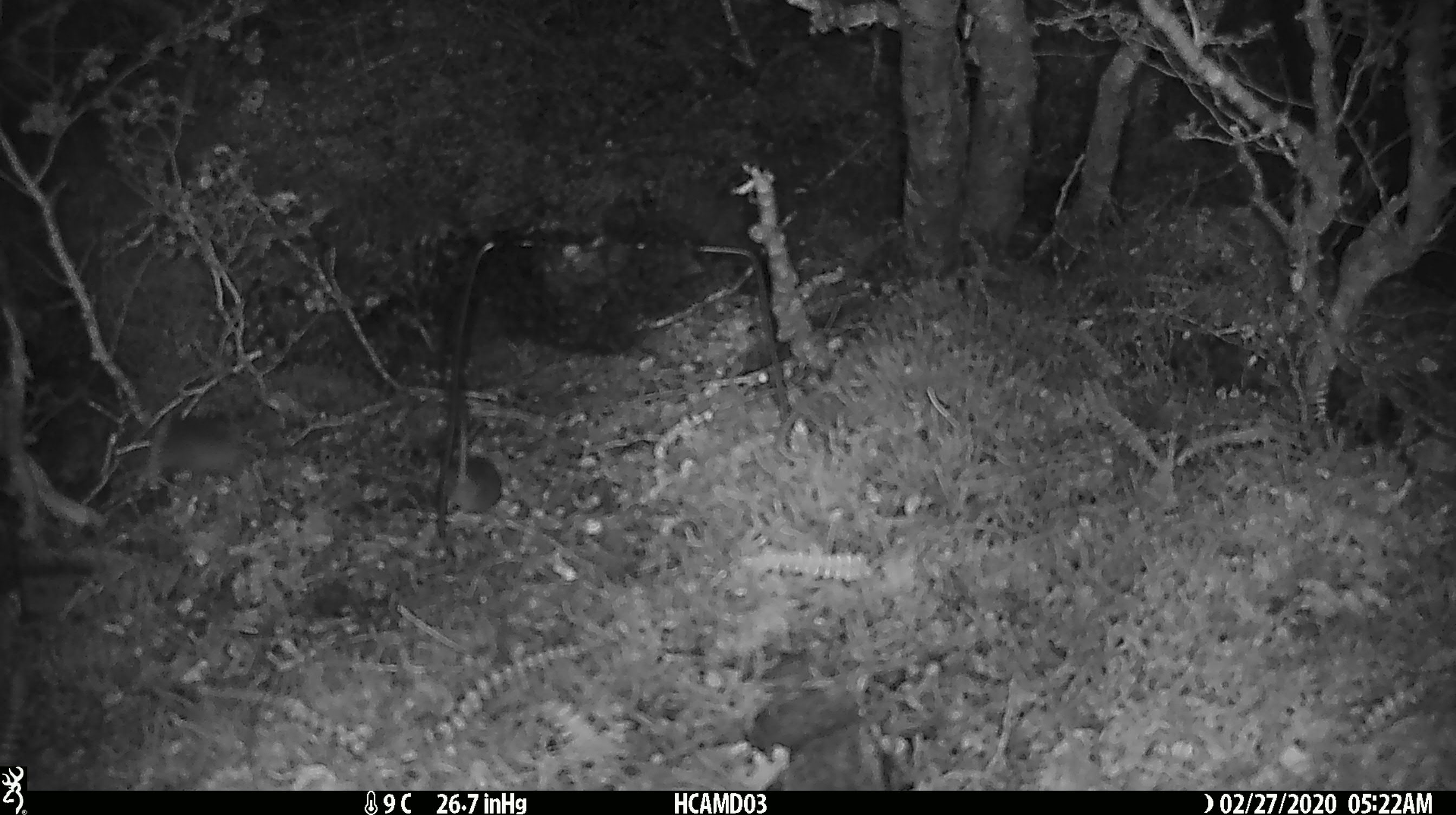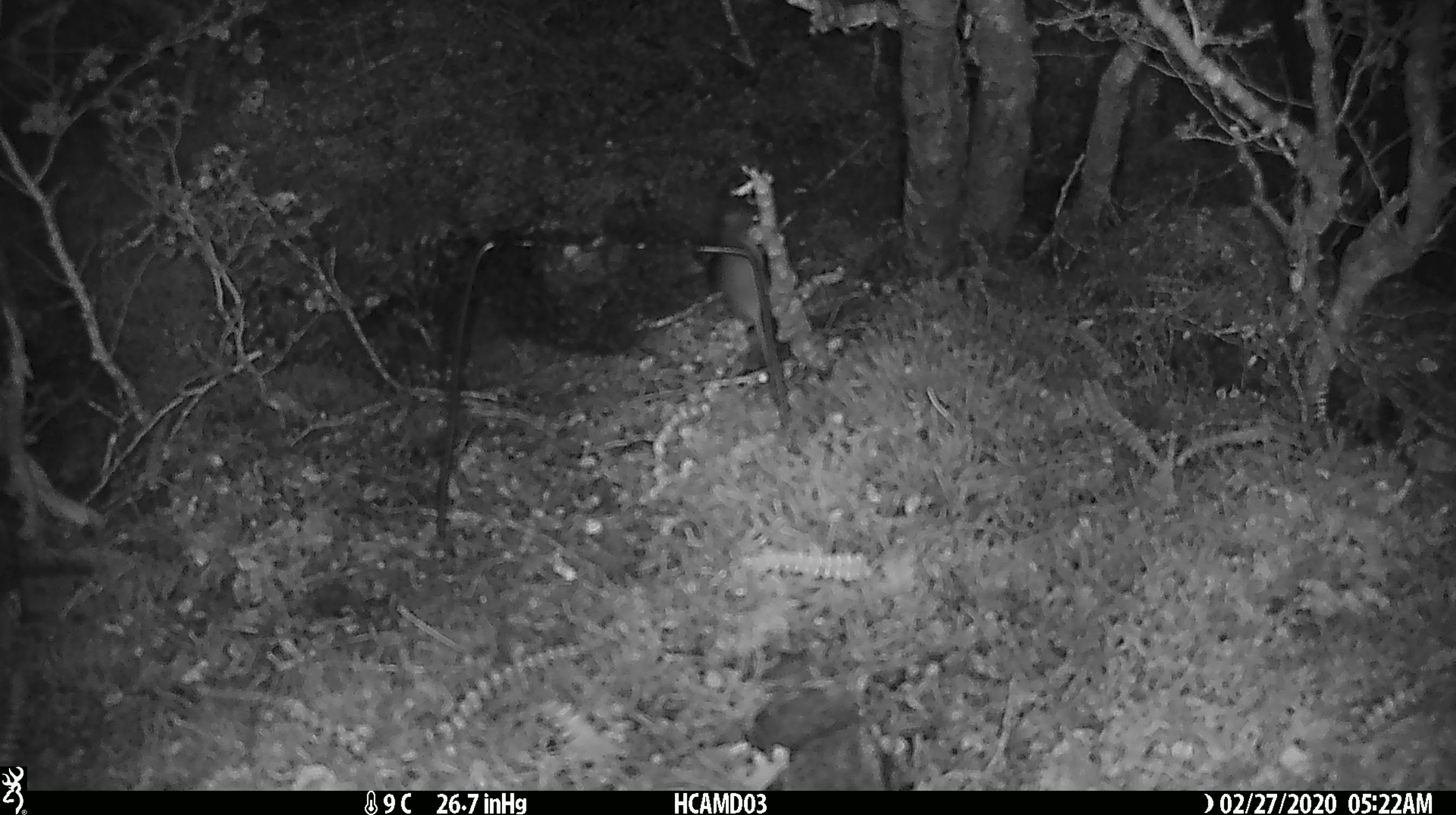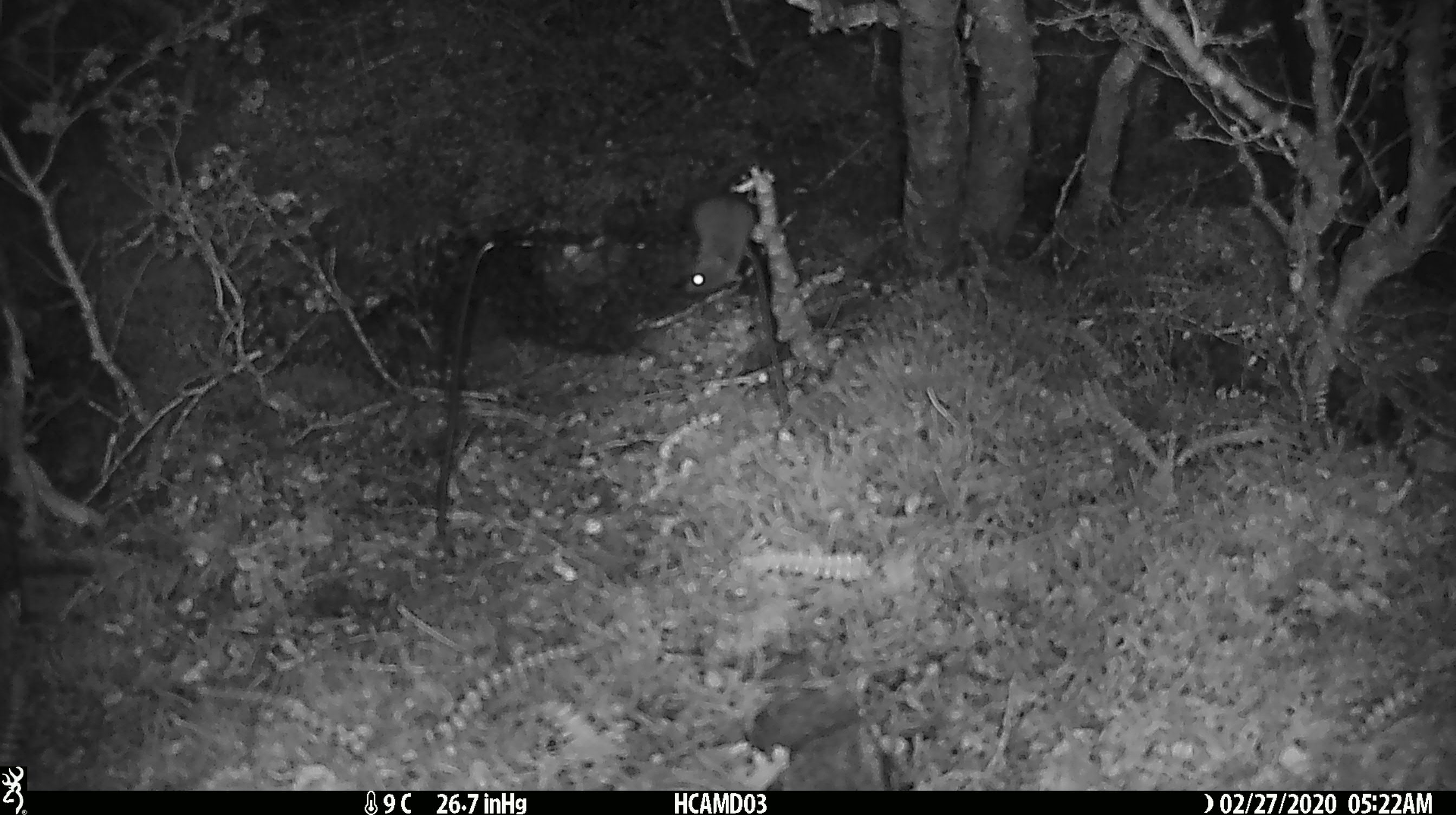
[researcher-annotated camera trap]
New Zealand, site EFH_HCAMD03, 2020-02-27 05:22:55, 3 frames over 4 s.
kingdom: Animalia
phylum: Chordata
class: Mammalia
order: Rodentia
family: Muridae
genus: Mus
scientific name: Mus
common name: mouse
Mouse (Mus).